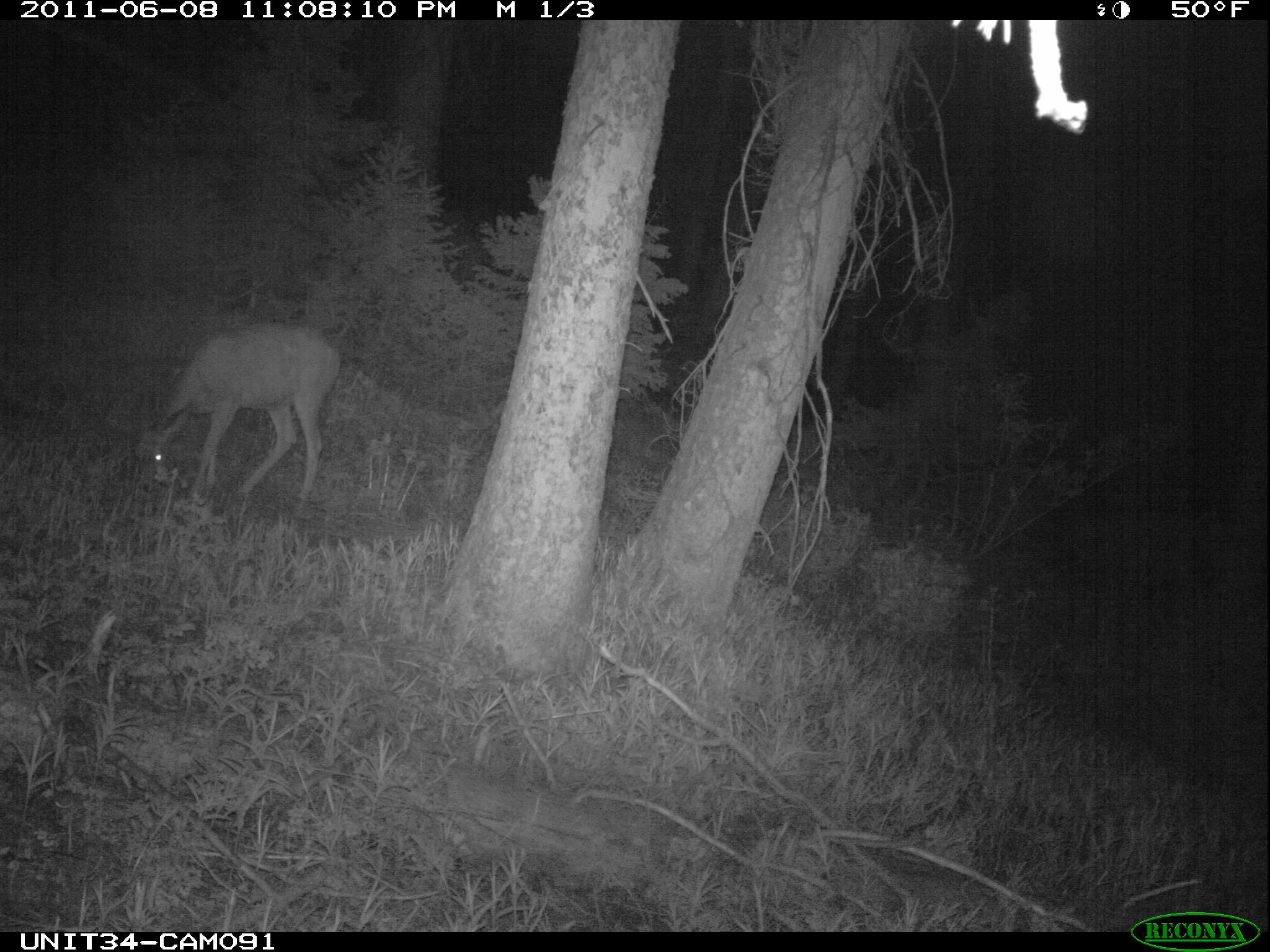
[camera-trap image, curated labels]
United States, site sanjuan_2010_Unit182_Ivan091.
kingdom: Animalia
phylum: Chordata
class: Mammalia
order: Artiodactyla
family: Cervidae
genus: Odocoileus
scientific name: Odocoileus hemionus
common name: mule deer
Odocoileus hemionus (mule deer).